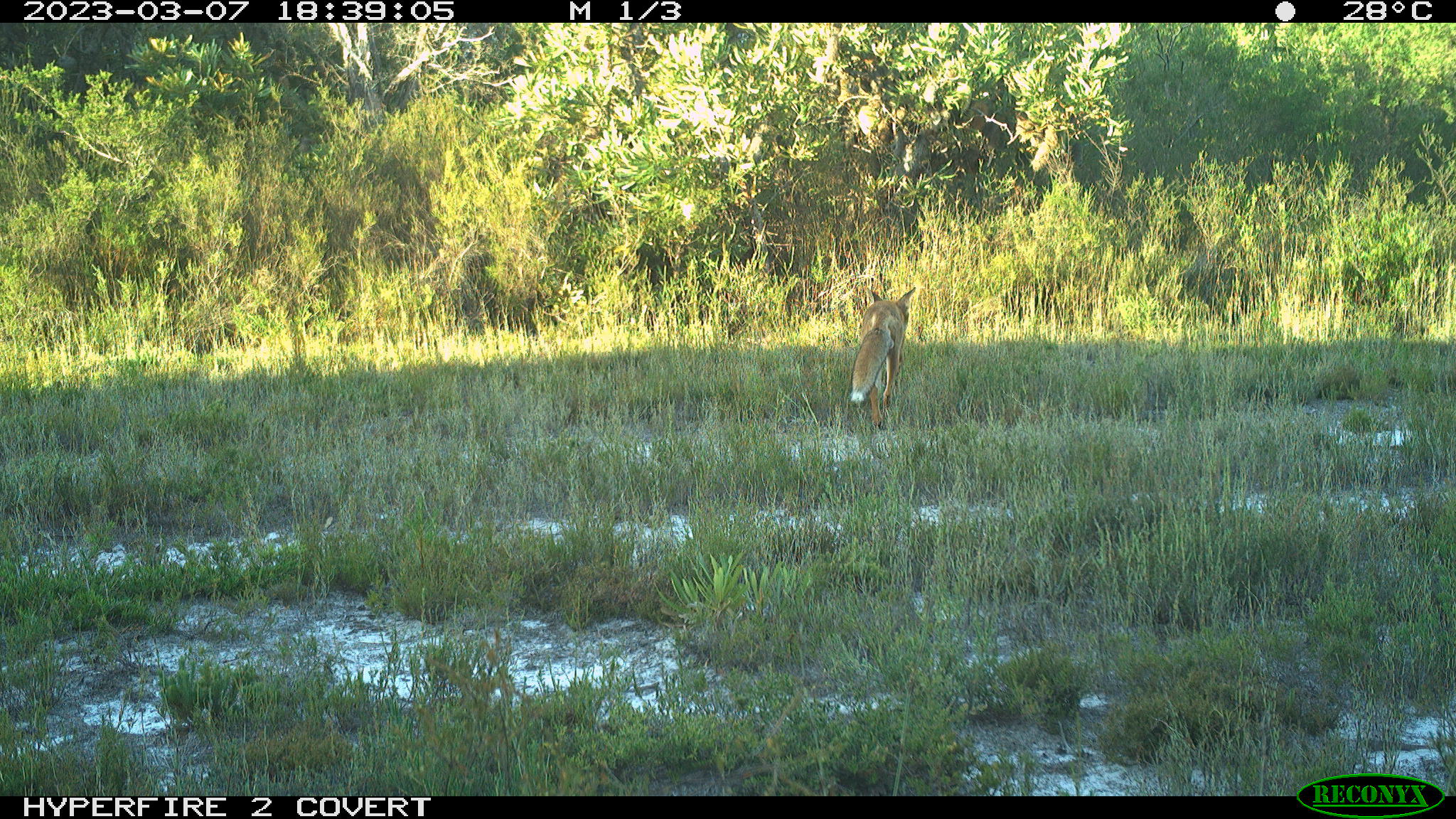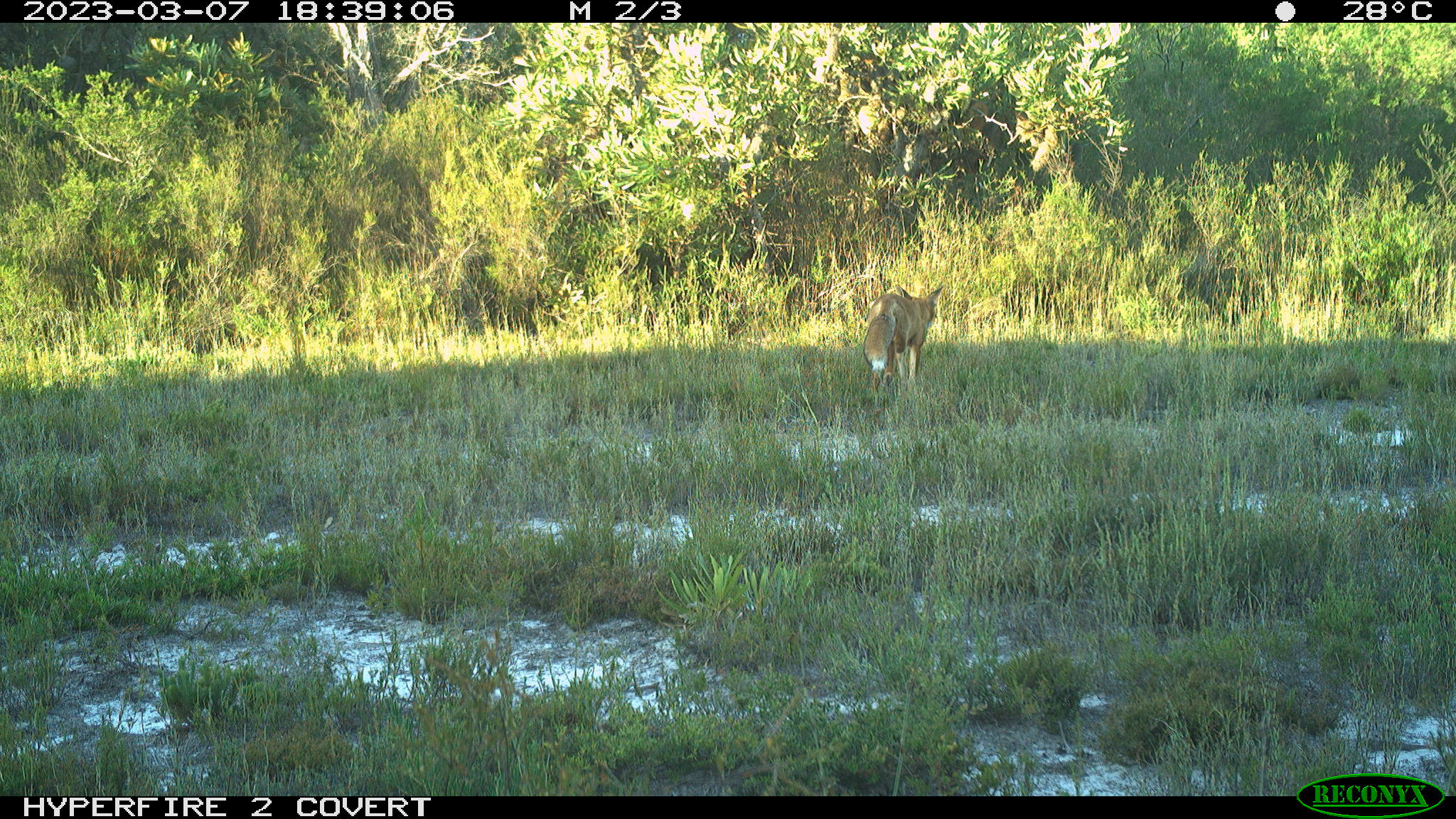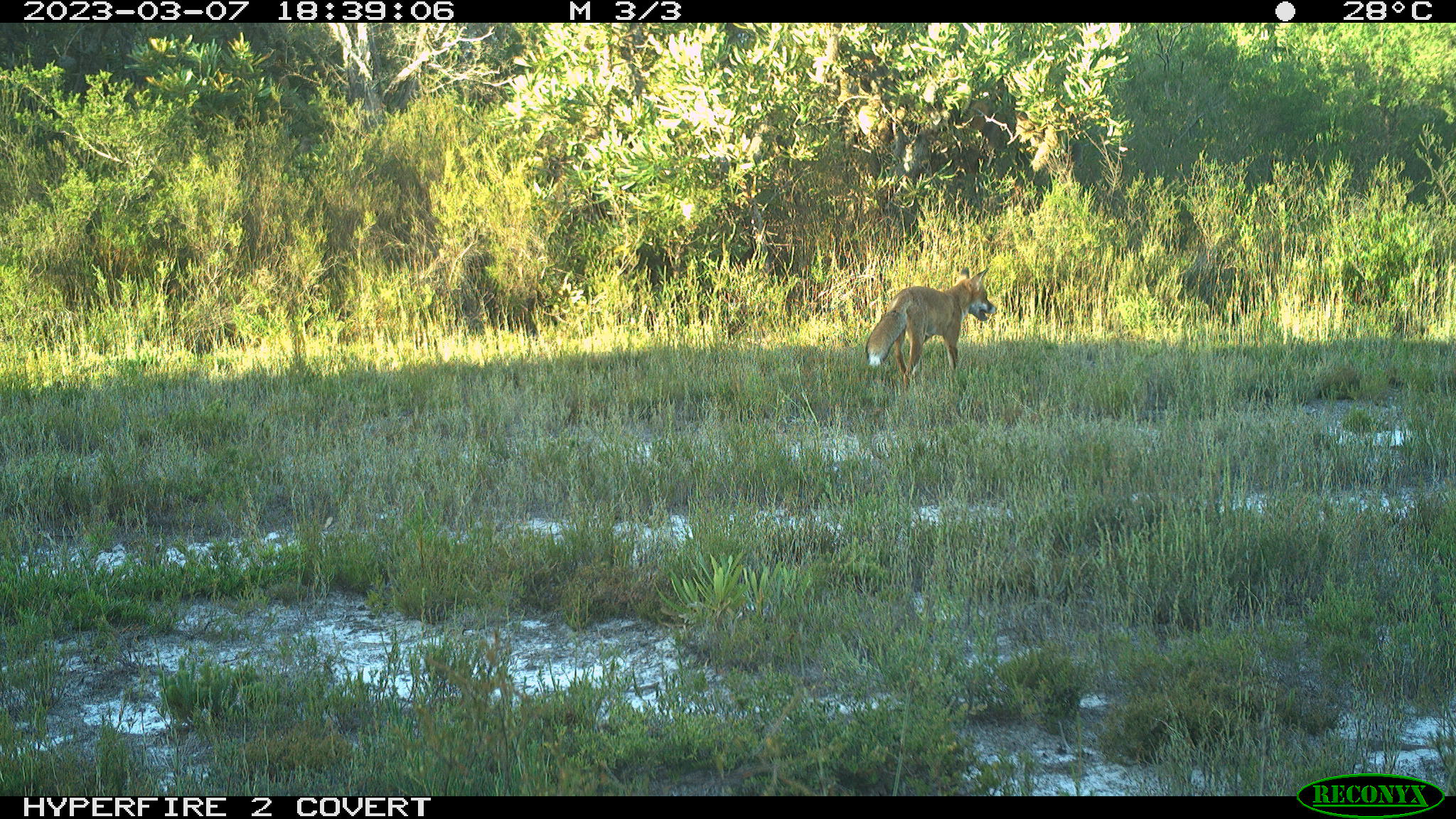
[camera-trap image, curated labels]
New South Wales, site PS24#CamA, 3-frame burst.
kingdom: Animalia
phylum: Chordata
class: Mammalia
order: Carnivora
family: Canidae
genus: Vulpes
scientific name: Vulpes vulpes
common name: red fox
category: fox